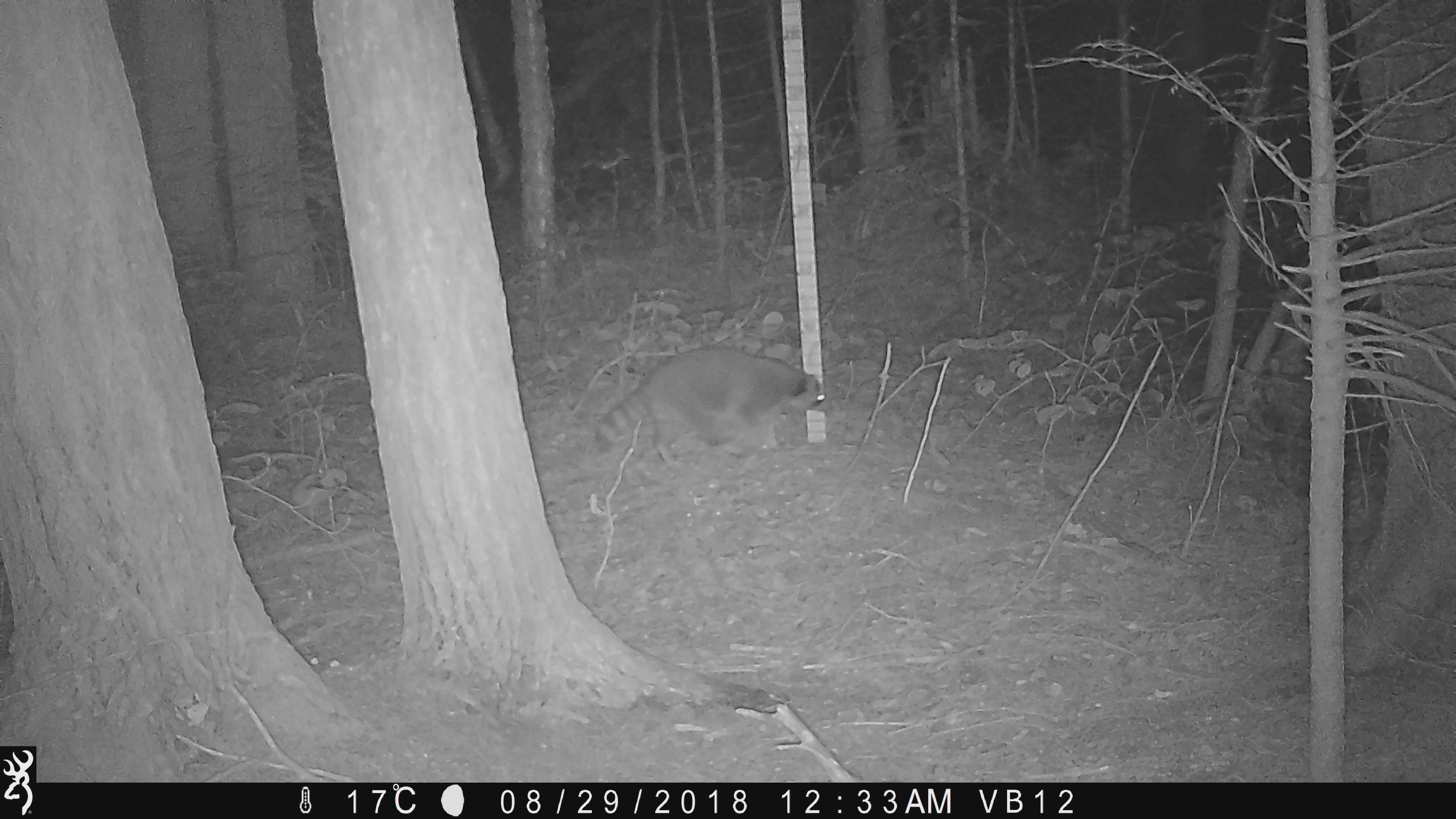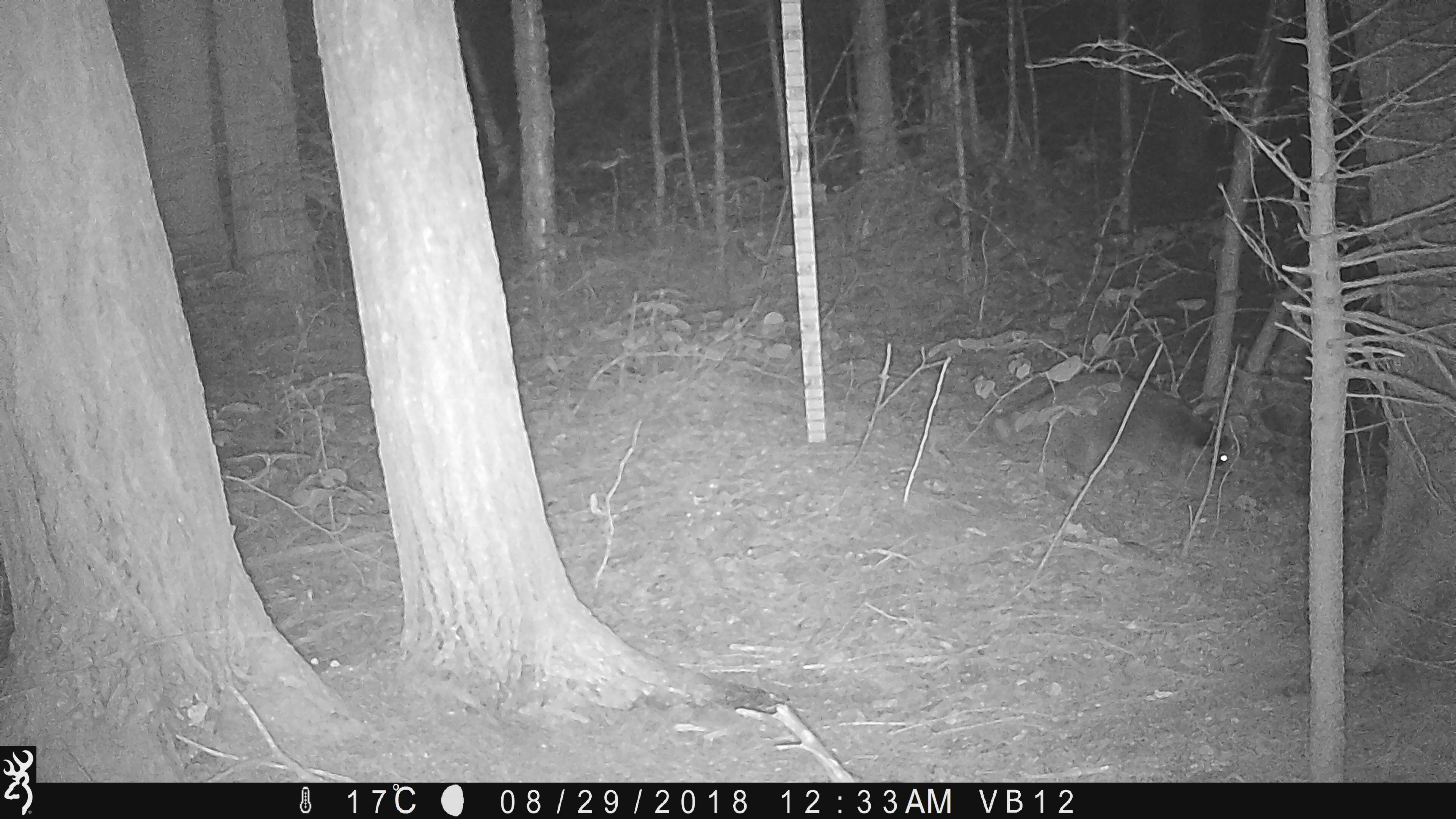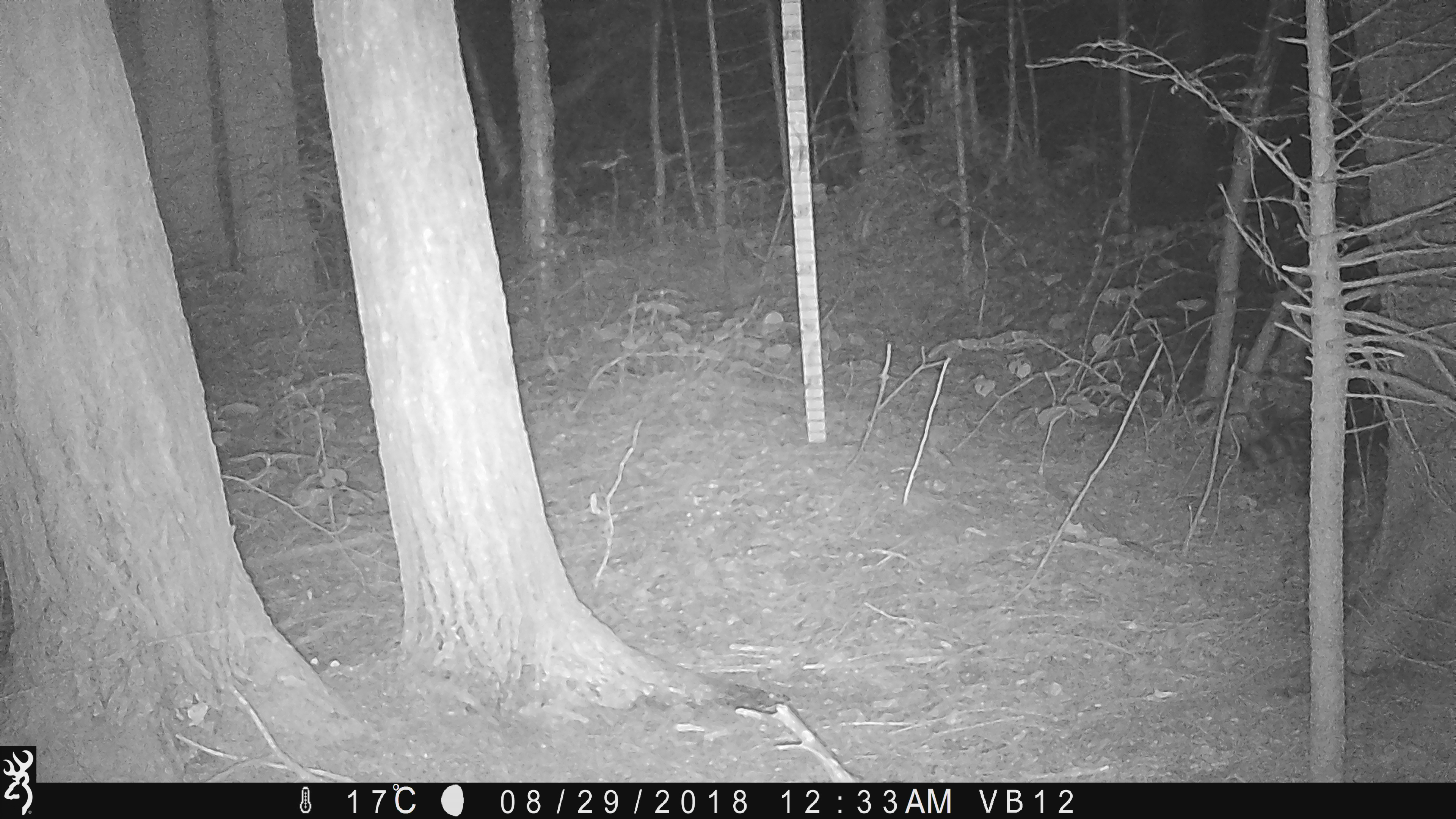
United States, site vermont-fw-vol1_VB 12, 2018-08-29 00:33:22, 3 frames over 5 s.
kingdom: Animalia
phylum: Chordata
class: Mammalia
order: Carnivora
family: Procyonidae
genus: Procyon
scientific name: Procyon lotor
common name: raccoon